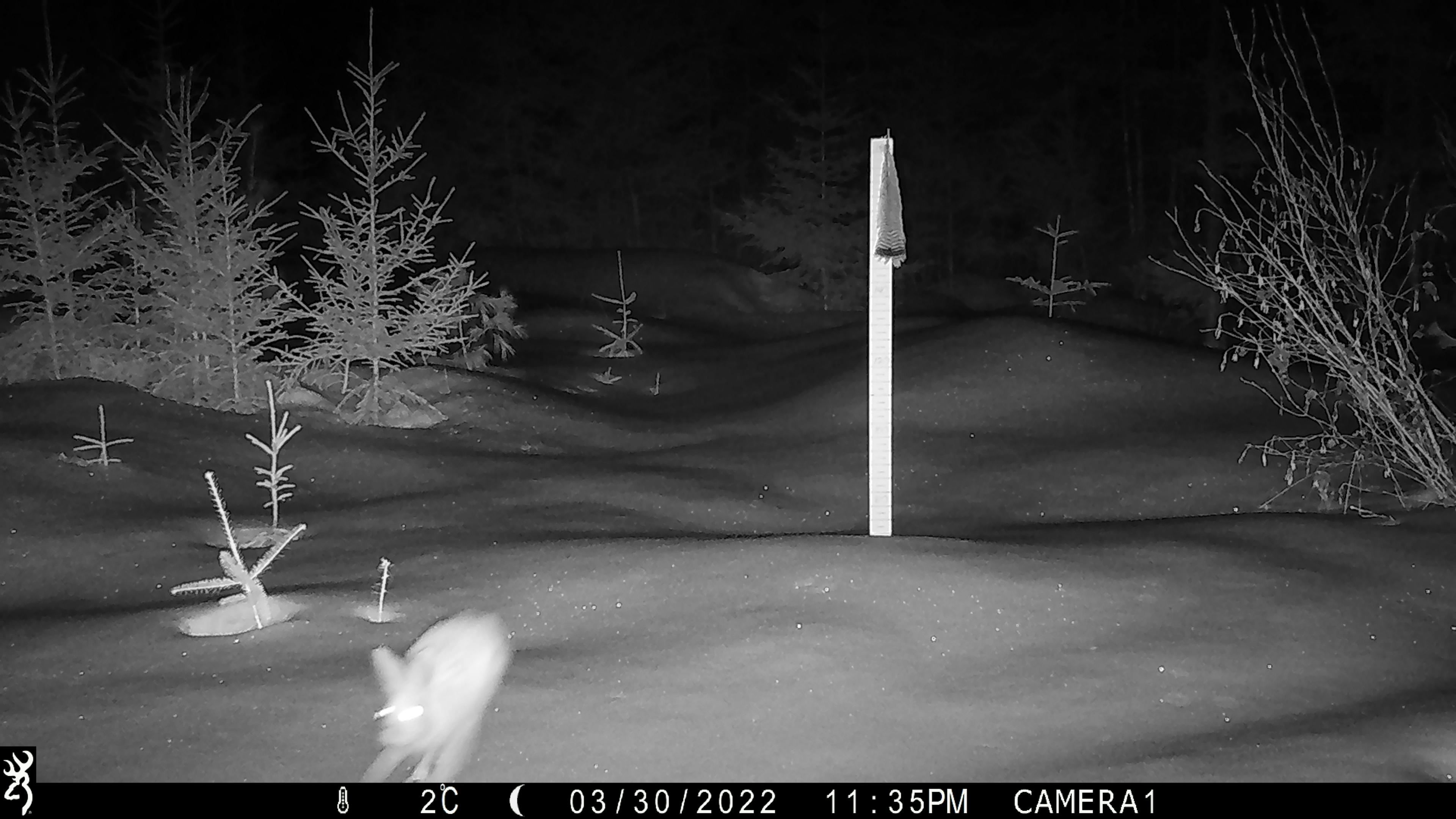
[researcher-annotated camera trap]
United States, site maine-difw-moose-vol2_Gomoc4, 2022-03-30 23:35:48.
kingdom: Animalia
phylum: Chordata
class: Mammalia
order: Lagomorpha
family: Leporidae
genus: Lepus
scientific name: Lepus americanus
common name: snowshoe hare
Snowshoe hare (Lepus americanus).